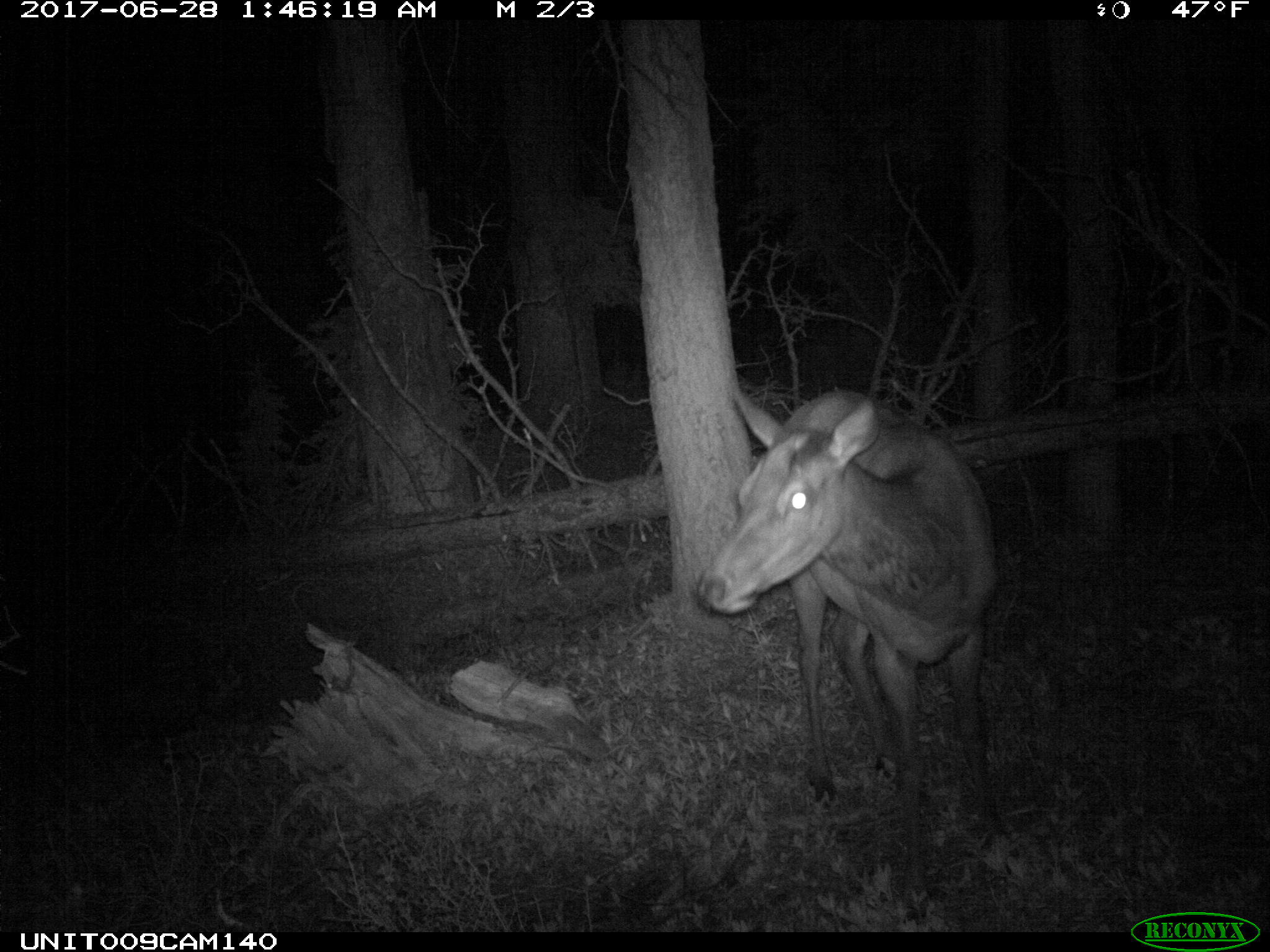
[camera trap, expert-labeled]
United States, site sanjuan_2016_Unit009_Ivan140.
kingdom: Animalia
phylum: Chordata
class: Mammalia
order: Artiodactyla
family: Cervidae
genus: Cervus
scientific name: Cervus elaphus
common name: red deer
Cervus elaphus (red deer).